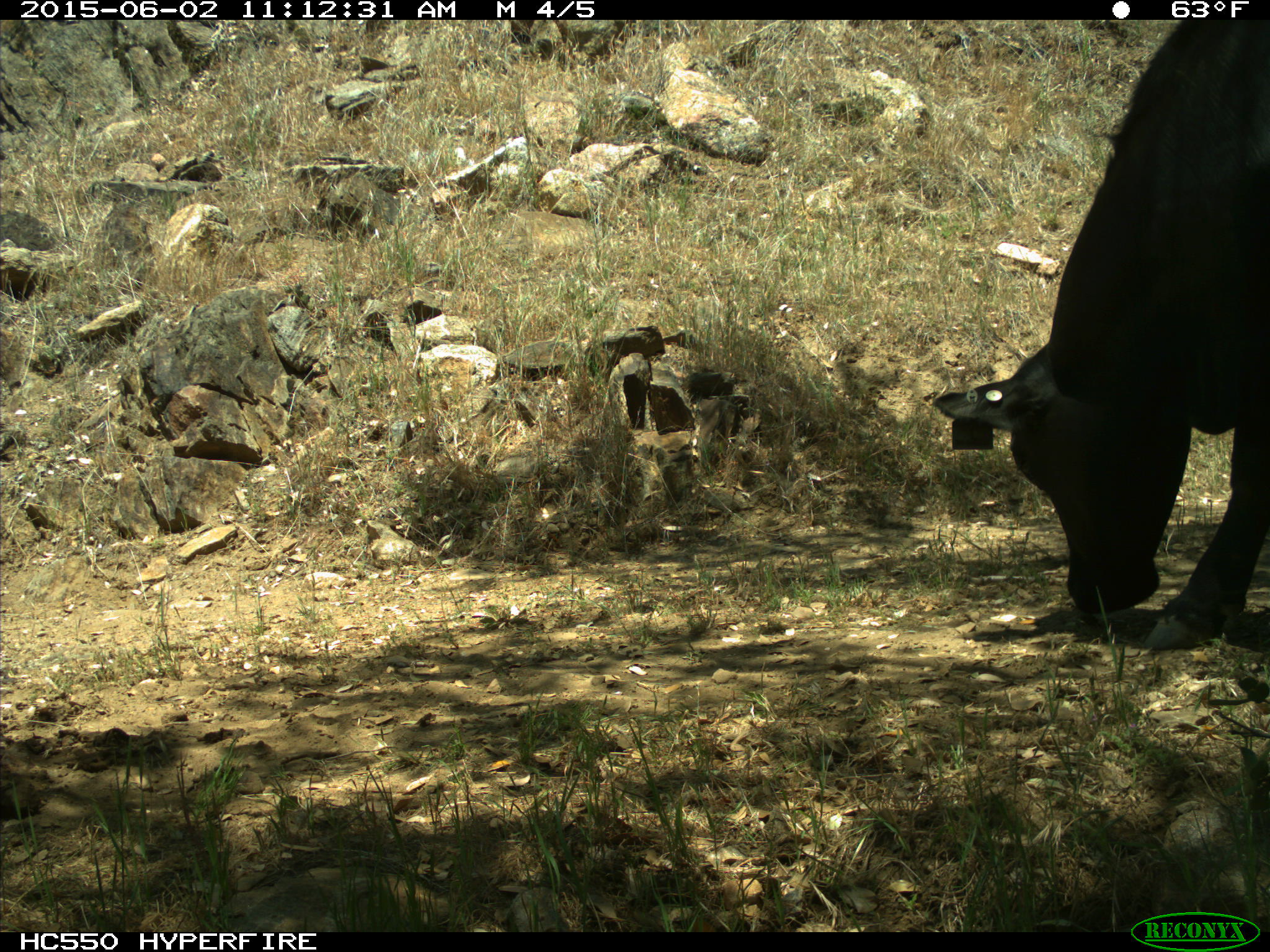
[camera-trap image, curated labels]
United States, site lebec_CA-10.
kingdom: Animalia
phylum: Chordata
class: Mammalia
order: Artiodactyla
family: Bovidae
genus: Bos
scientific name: Bos taurus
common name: domestic cow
Bos taurus (domestic cow).